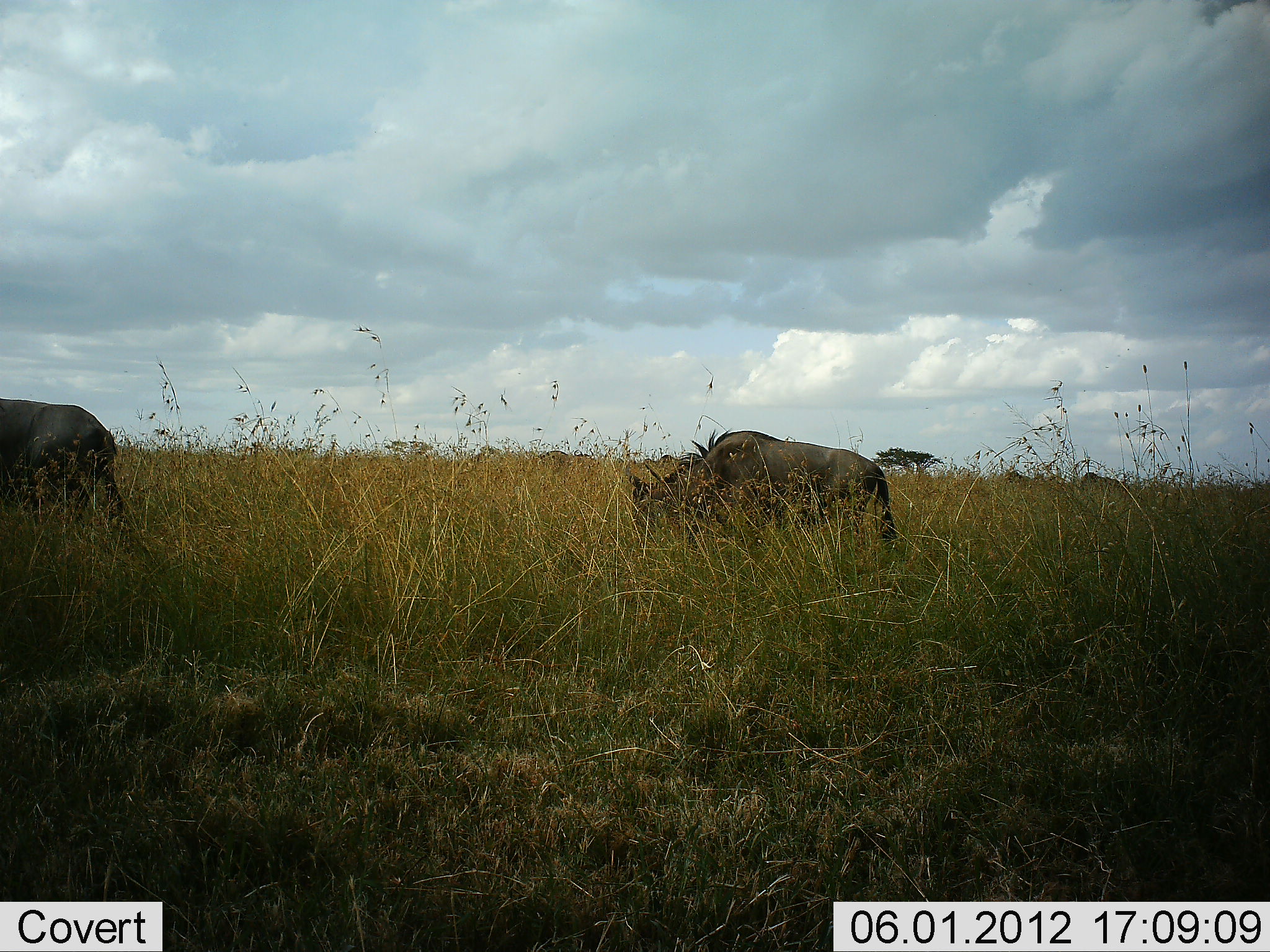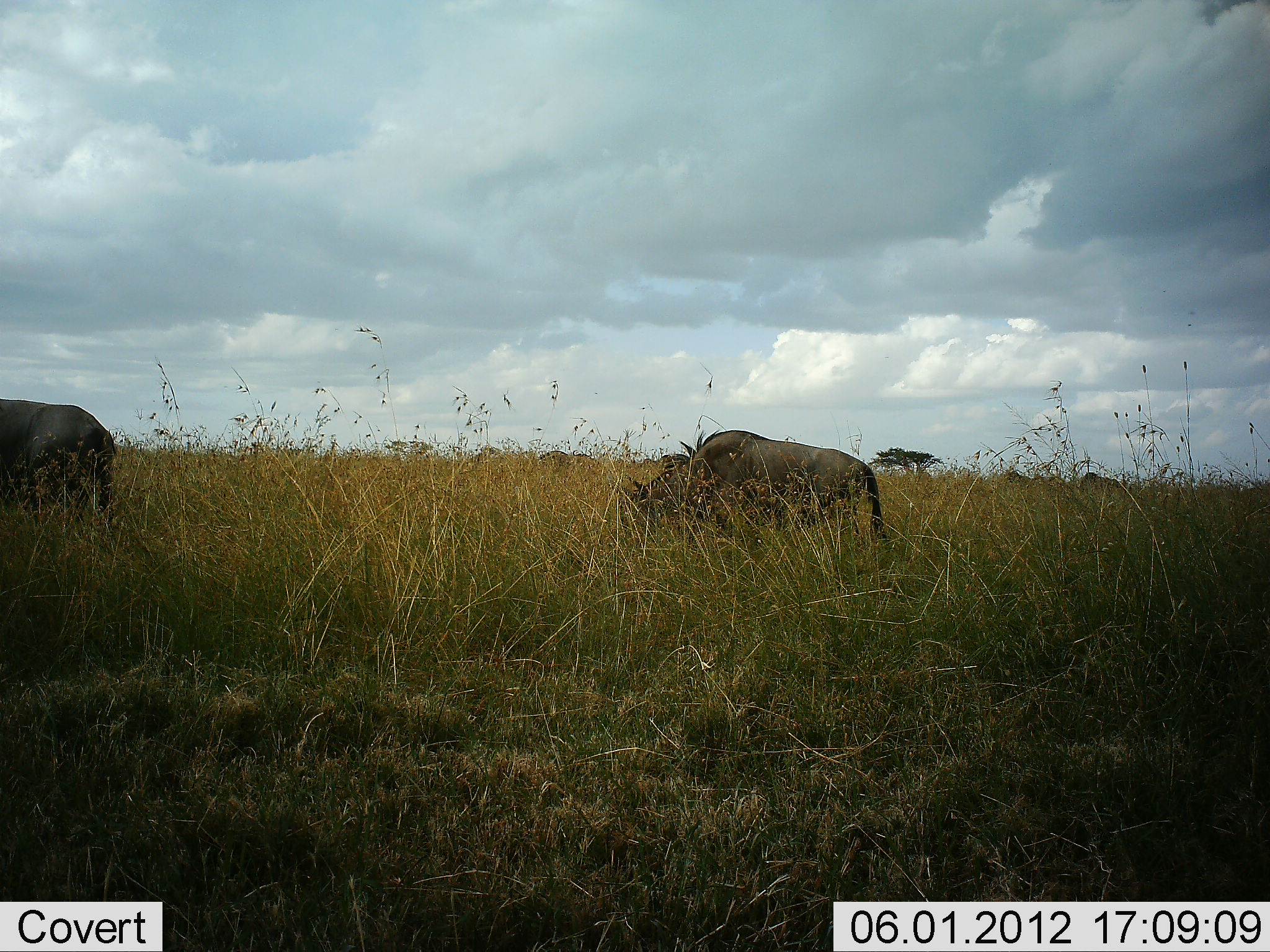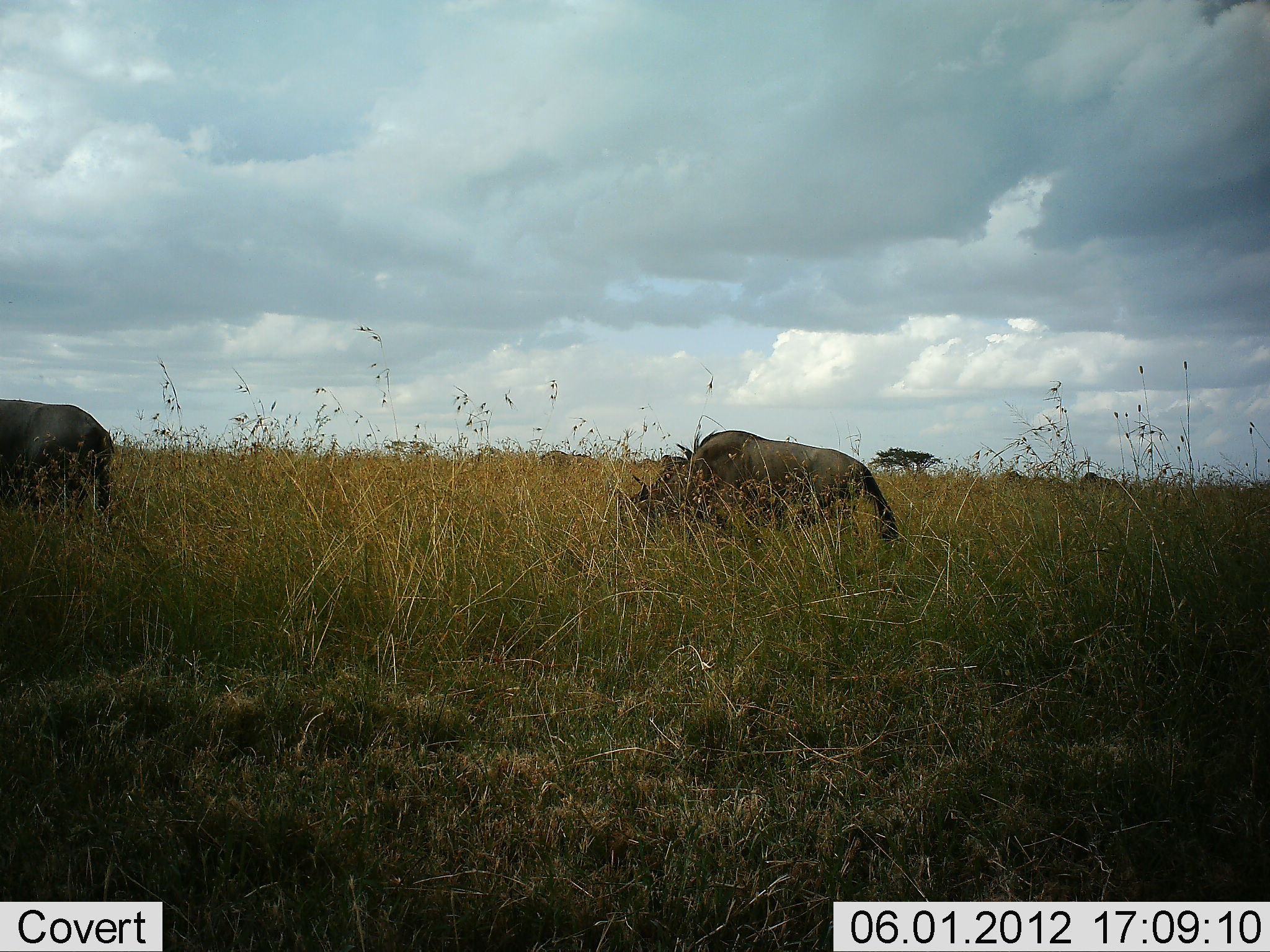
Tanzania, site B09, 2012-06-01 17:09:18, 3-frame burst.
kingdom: Animalia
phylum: Chordata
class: Mammalia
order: Artiodactyla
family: Bovidae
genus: Connochaetes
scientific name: Connochaetes taurinus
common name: blue wildebeest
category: wildebeest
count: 2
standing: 20%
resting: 0%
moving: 0%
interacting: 0%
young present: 0%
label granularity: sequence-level